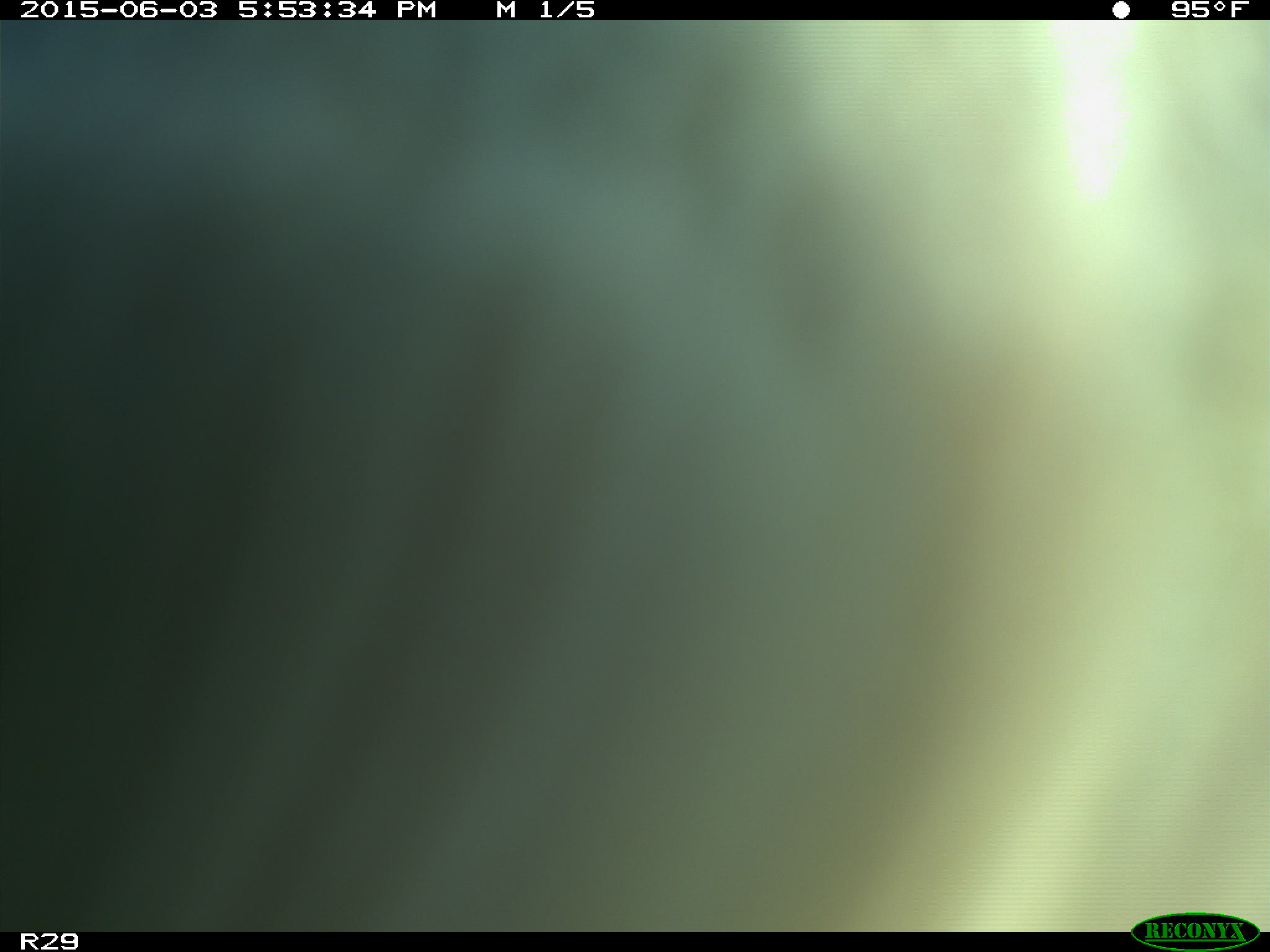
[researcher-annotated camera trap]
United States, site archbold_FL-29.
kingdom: Animalia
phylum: Chordata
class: Mammalia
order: Artiodactyla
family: Bovidae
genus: Bos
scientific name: Bos taurus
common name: domestic cow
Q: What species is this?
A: Bos taurus (domestic cow).